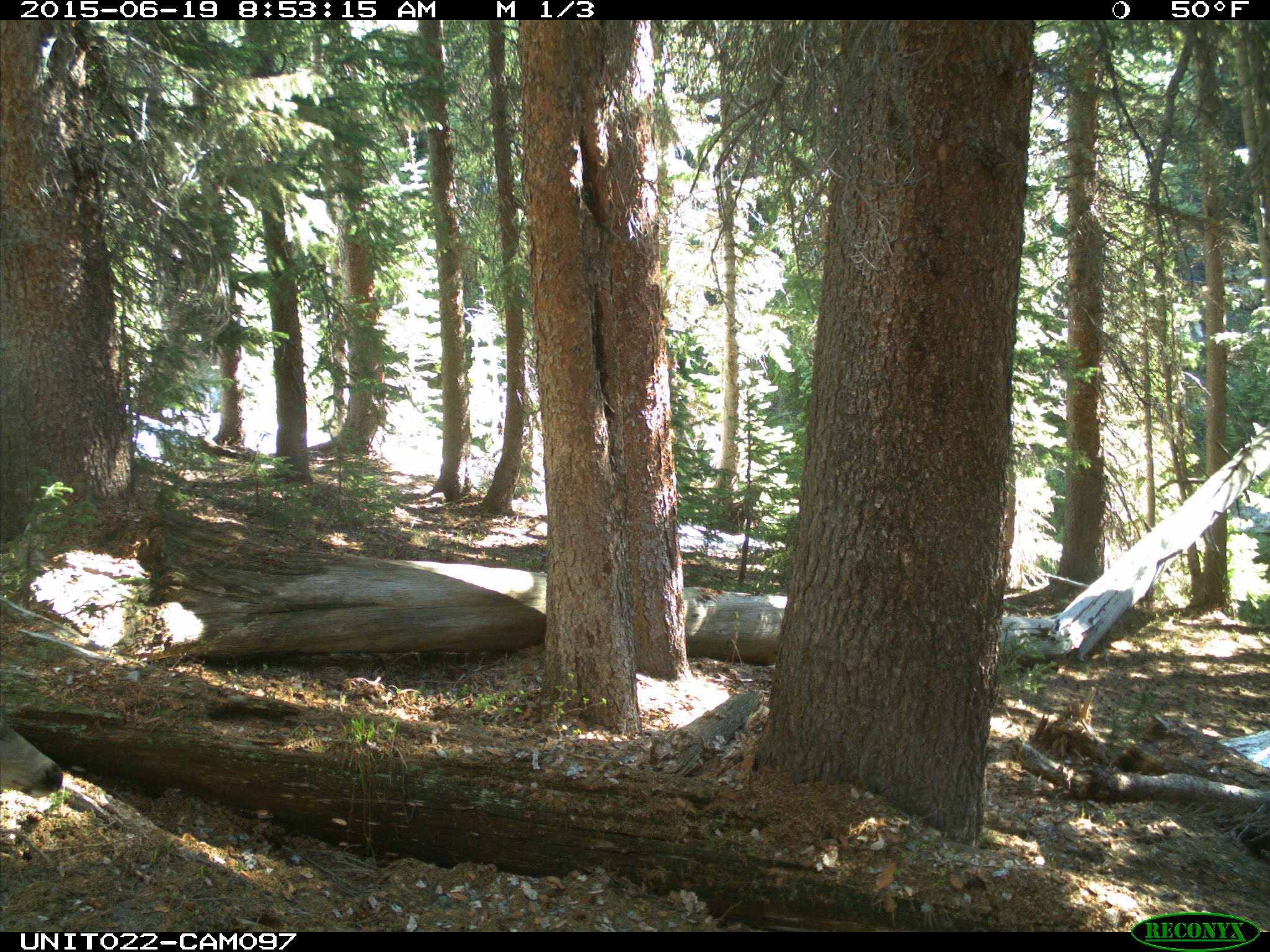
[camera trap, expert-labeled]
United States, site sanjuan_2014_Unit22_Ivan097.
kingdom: Animalia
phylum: Chordata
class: Mammalia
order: Artiodactyla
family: Cervidae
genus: Odocoileus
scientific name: Odocoileus hemionus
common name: mule deer